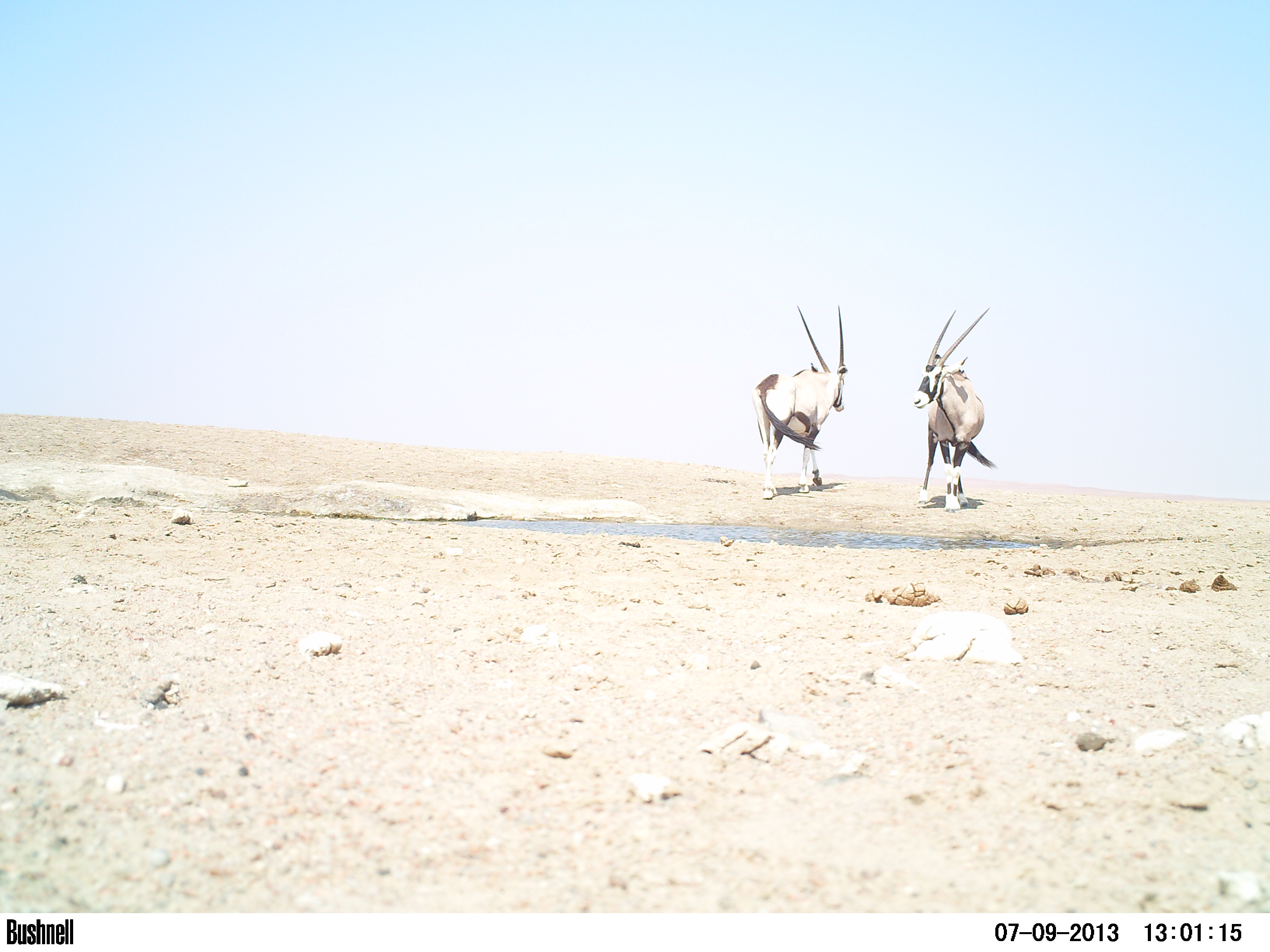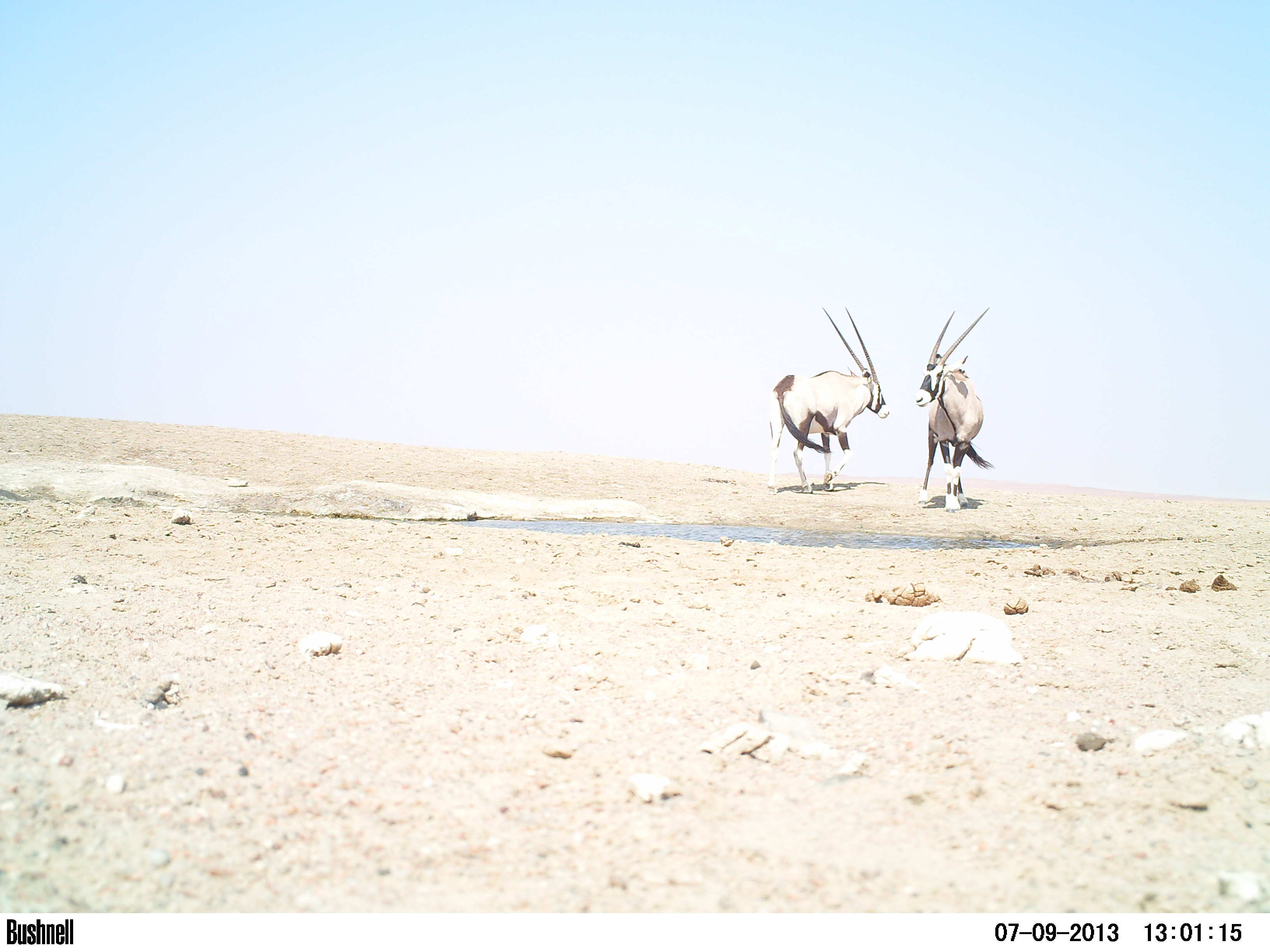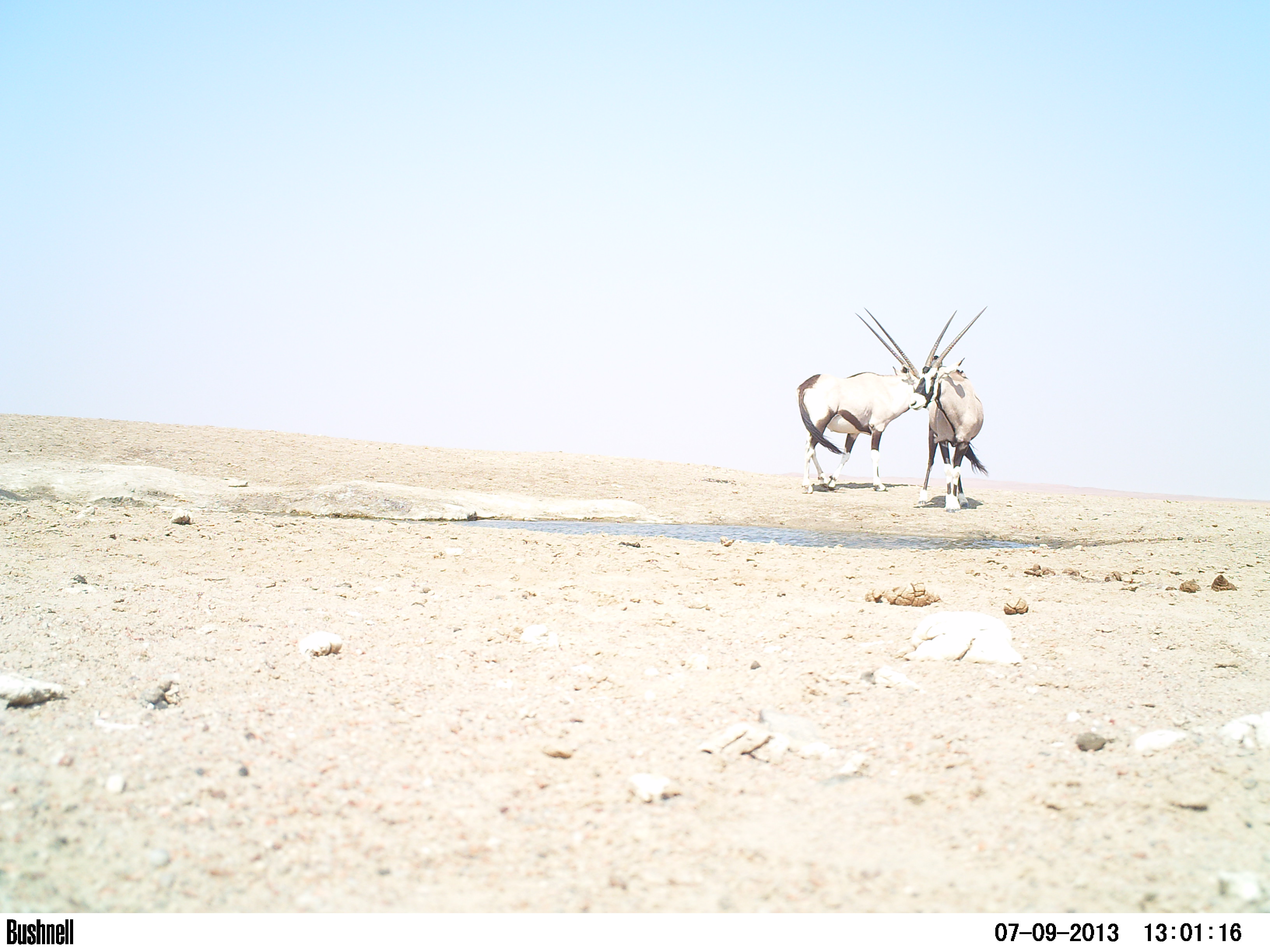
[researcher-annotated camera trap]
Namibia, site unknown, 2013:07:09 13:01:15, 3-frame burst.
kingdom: Animalia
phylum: Chordata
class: Mammalia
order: Artiodactyla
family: Bovidae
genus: Oryx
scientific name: Oryx gazella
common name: gemsbok